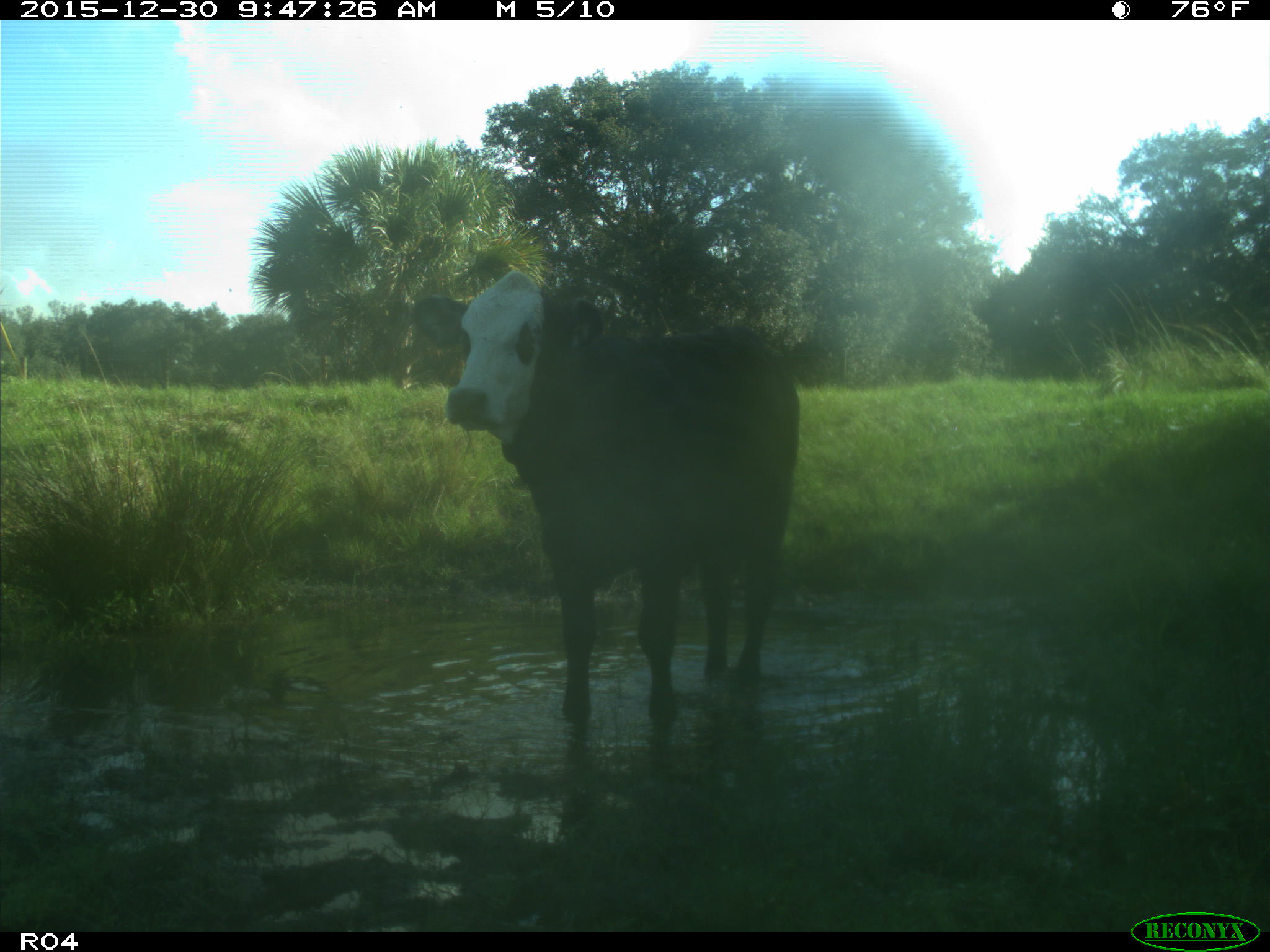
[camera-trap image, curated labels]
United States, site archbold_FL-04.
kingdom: Animalia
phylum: Chordata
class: Mammalia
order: Artiodactyla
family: Bovidae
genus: Bos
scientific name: Bos taurus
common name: domestic cow